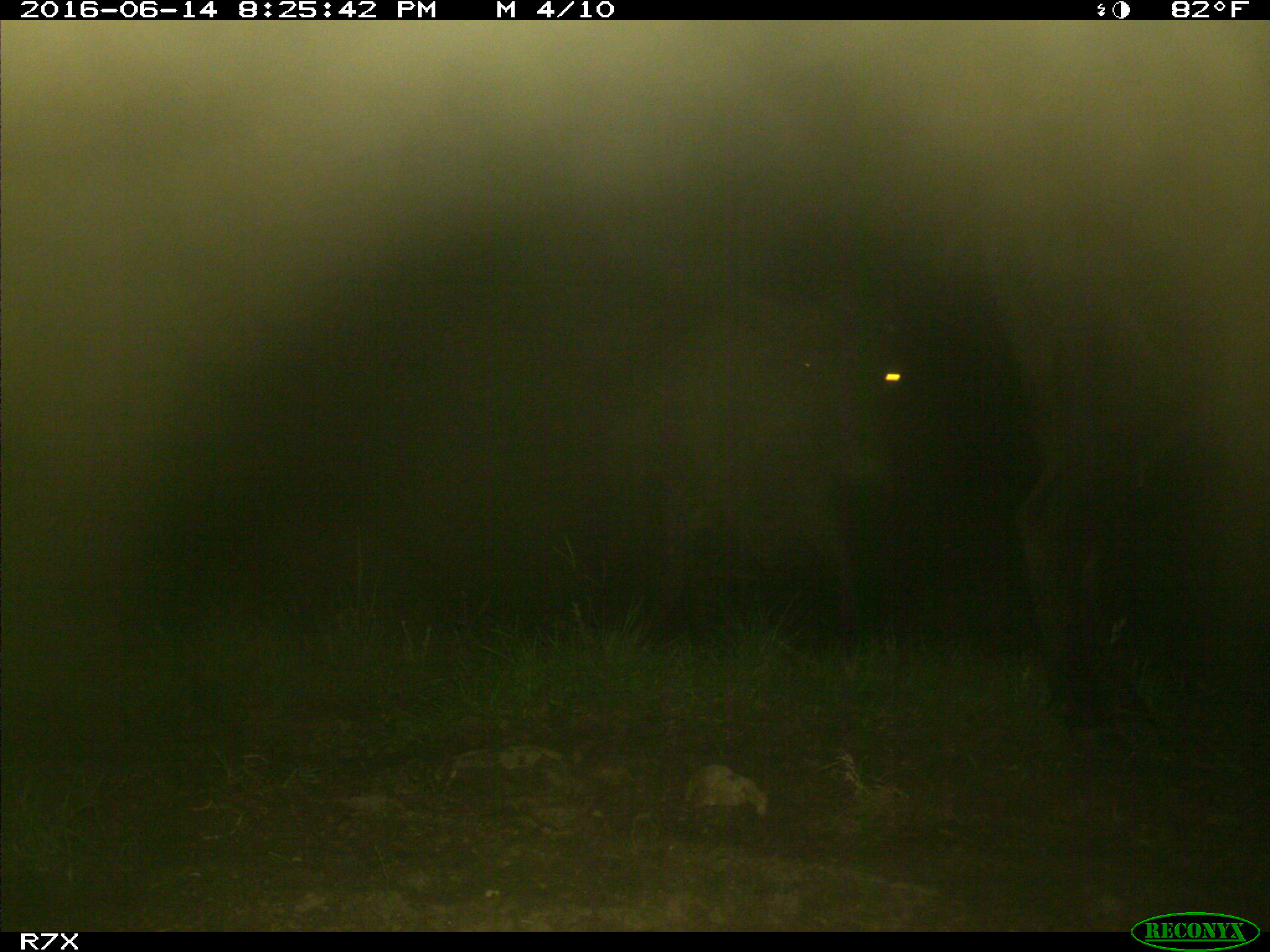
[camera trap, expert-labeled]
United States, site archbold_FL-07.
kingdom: Animalia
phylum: Chordata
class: Mammalia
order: Artiodactyla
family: Bovidae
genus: Bos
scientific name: Bos taurus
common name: domestic cow